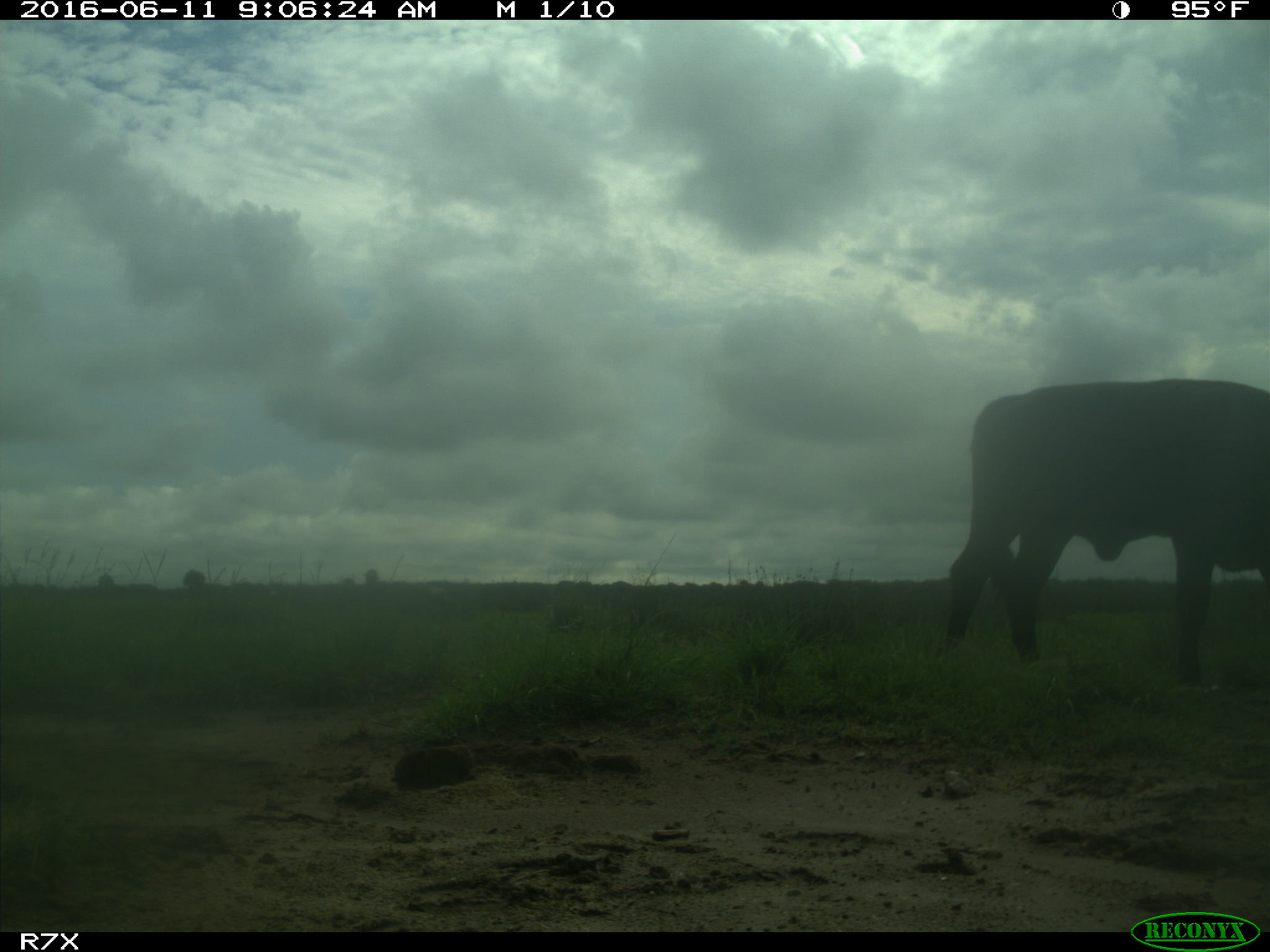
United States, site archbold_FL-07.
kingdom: Animalia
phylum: Chordata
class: Mammalia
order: Artiodactyla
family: Bovidae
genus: Bos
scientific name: Bos taurus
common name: domestic cow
Bos taurus (domestic cow).